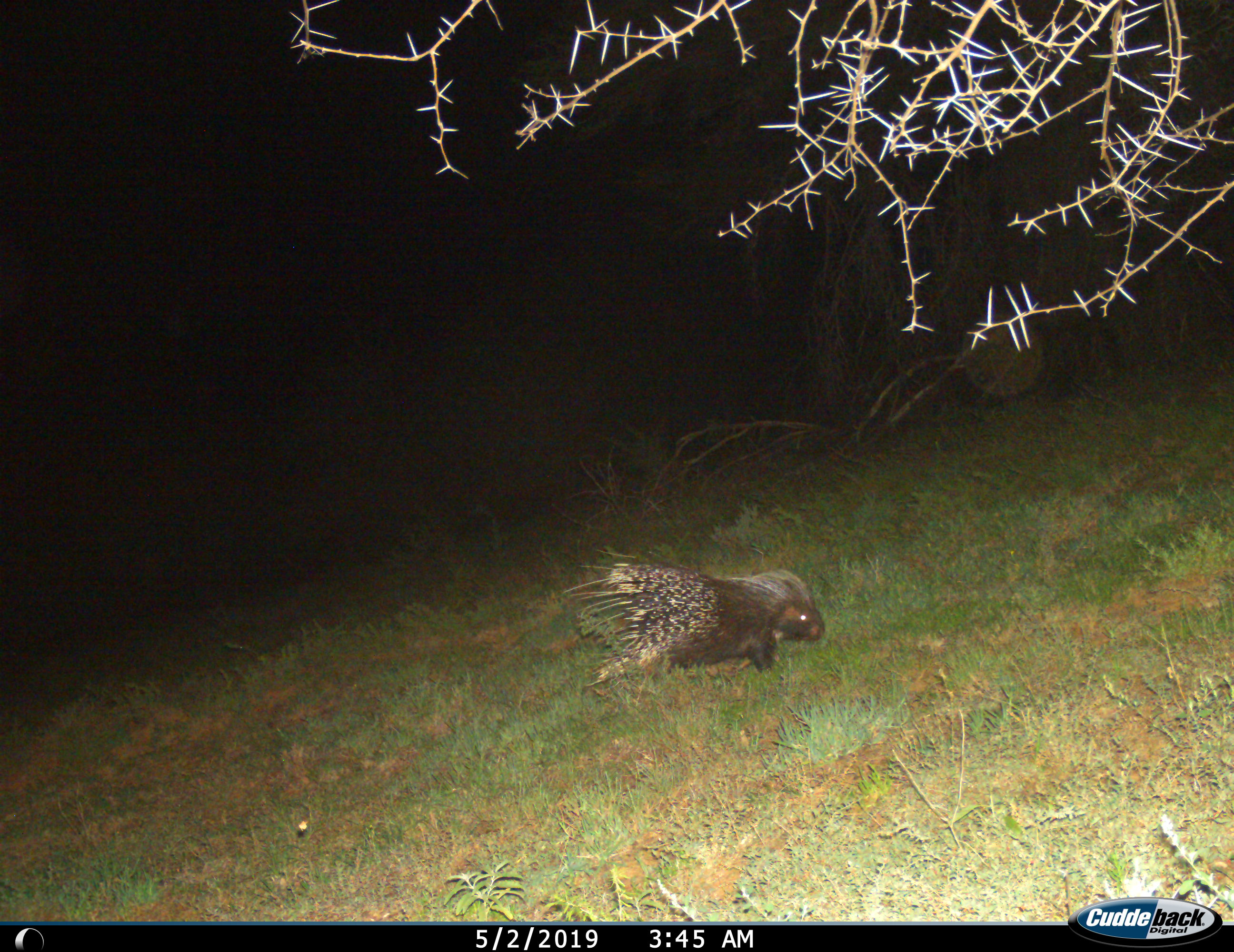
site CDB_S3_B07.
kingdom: Animalia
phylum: Chordata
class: Mammalia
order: Rodentia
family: Hystricidae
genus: Hystrix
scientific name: Hystrix cristata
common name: crested porcupine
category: porcupine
Porcupine (crested porcupine) (Hystrix cristata), count 1. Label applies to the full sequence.